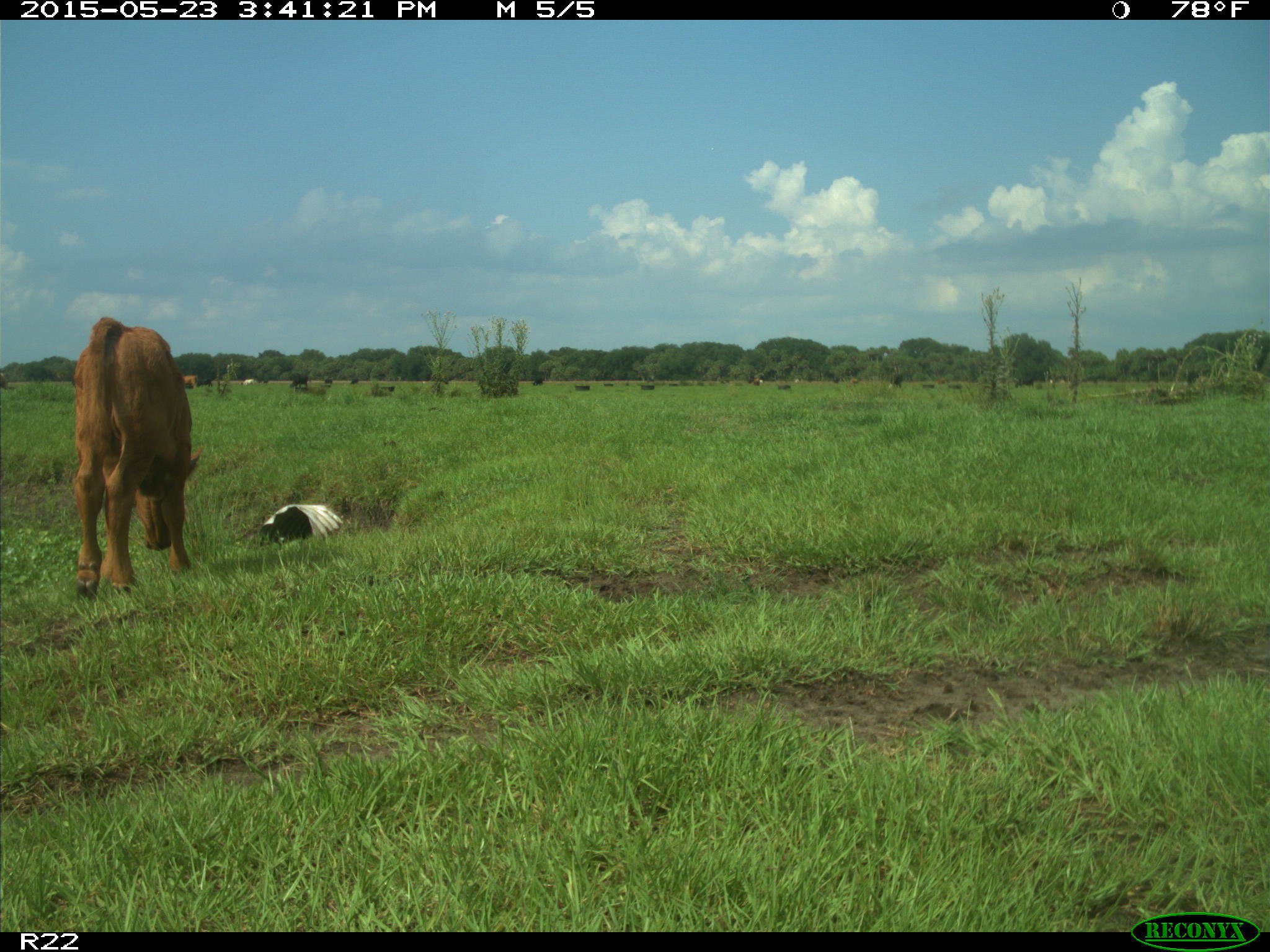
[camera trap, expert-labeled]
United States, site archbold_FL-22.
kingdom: Animalia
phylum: Chordata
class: Mammalia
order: Artiodactyla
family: Bovidae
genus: Bos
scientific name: Bos taurus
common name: domestic cow